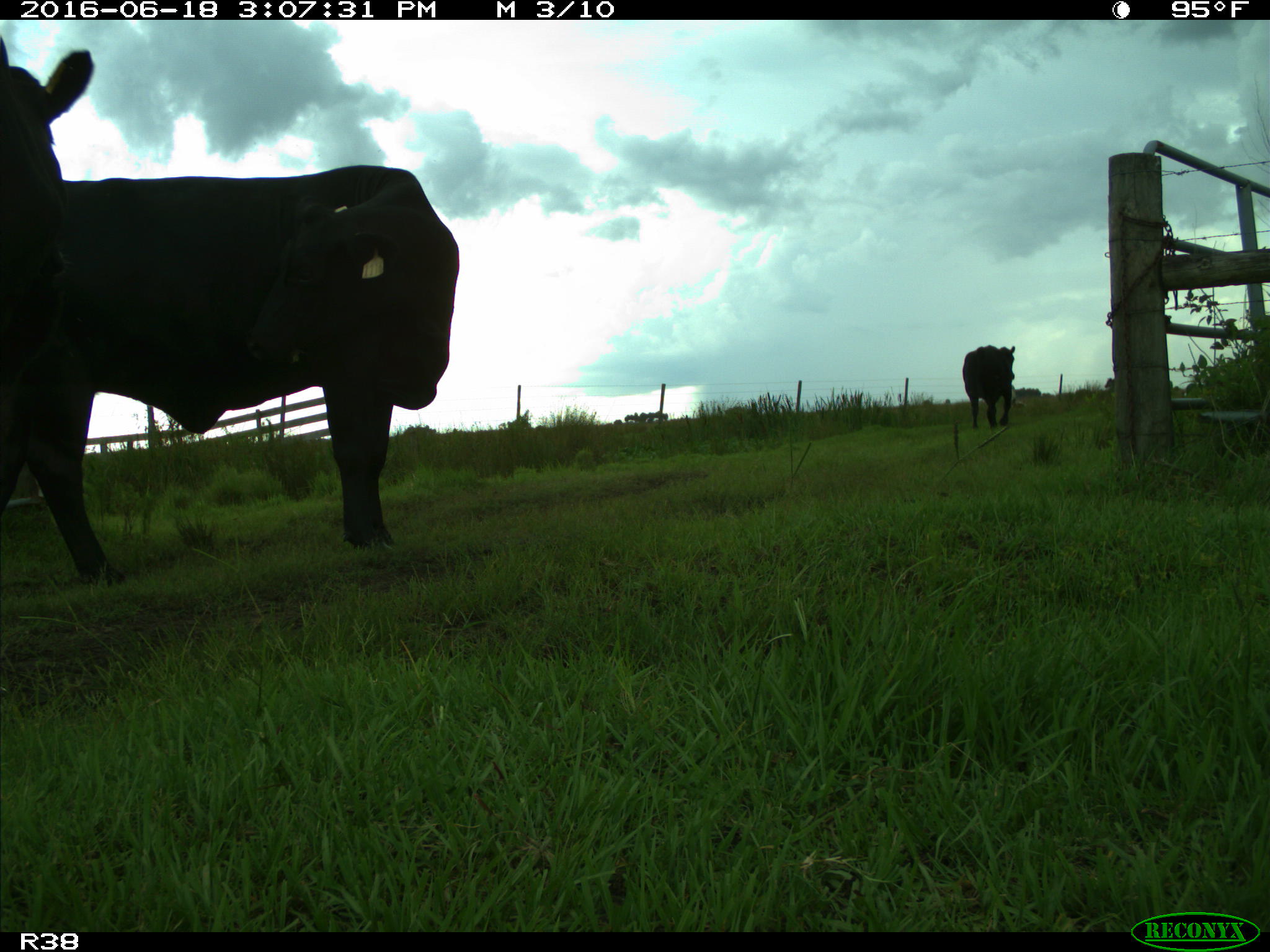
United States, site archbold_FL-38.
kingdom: Animalia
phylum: Chordata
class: Mammalia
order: Artiodactyla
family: Bovidae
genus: Bos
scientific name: Bos taurus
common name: domestic cow